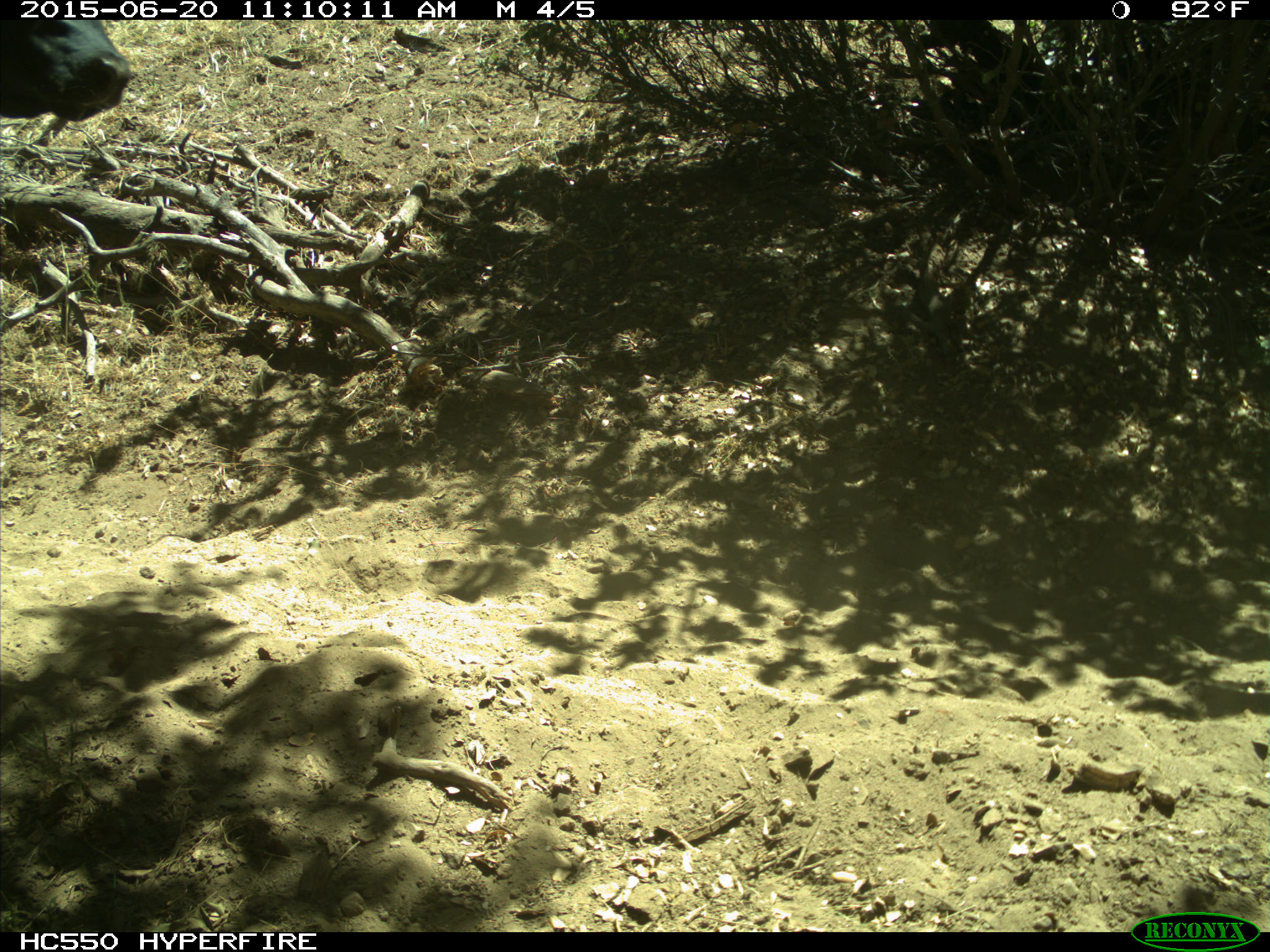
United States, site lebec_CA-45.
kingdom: Animalia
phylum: Chordata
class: Mammalia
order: Artiodactyla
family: Bovidae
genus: Bos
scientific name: Bos taurus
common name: domestic cow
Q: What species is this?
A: Bos taurus (domestic cow).